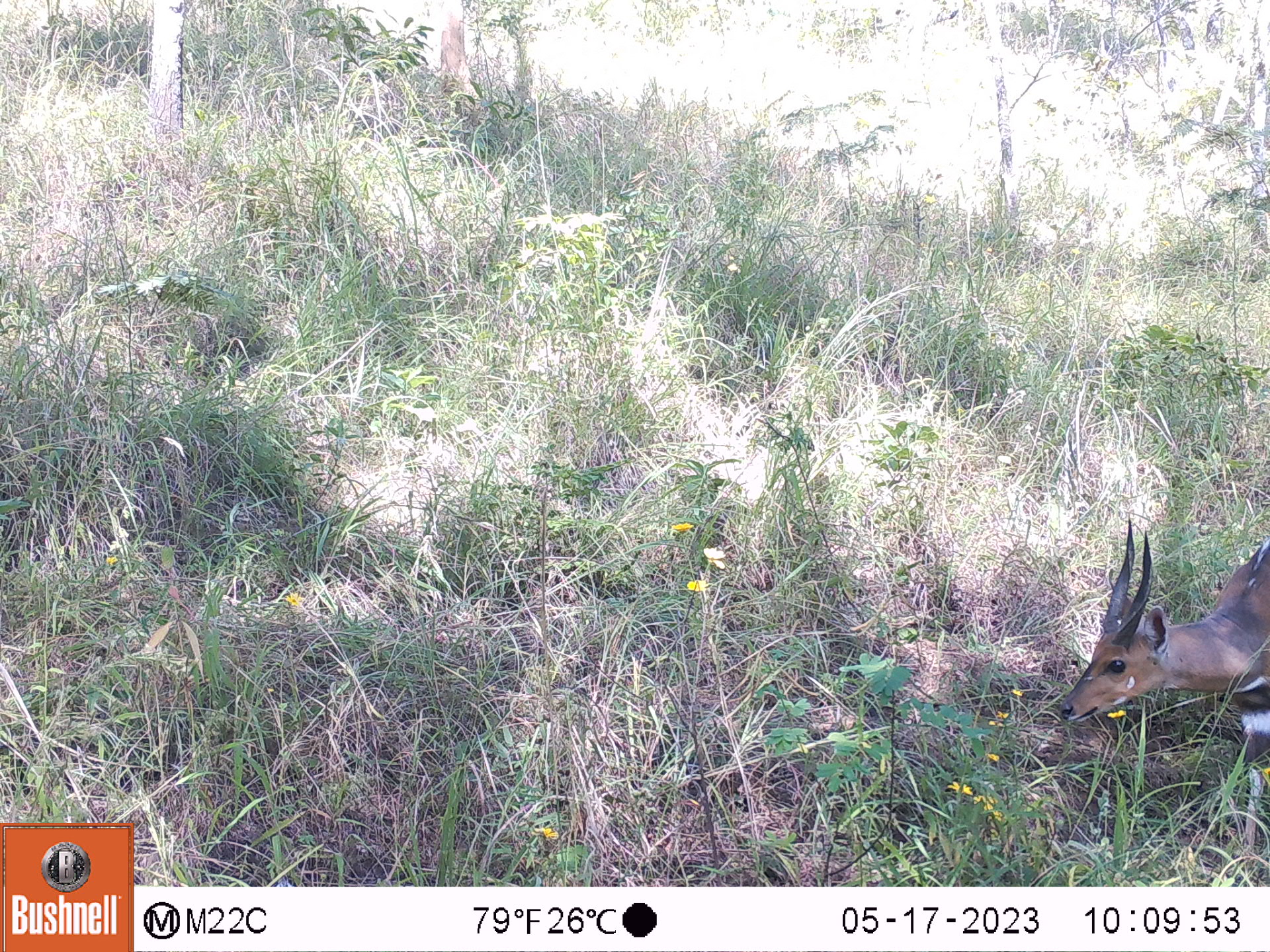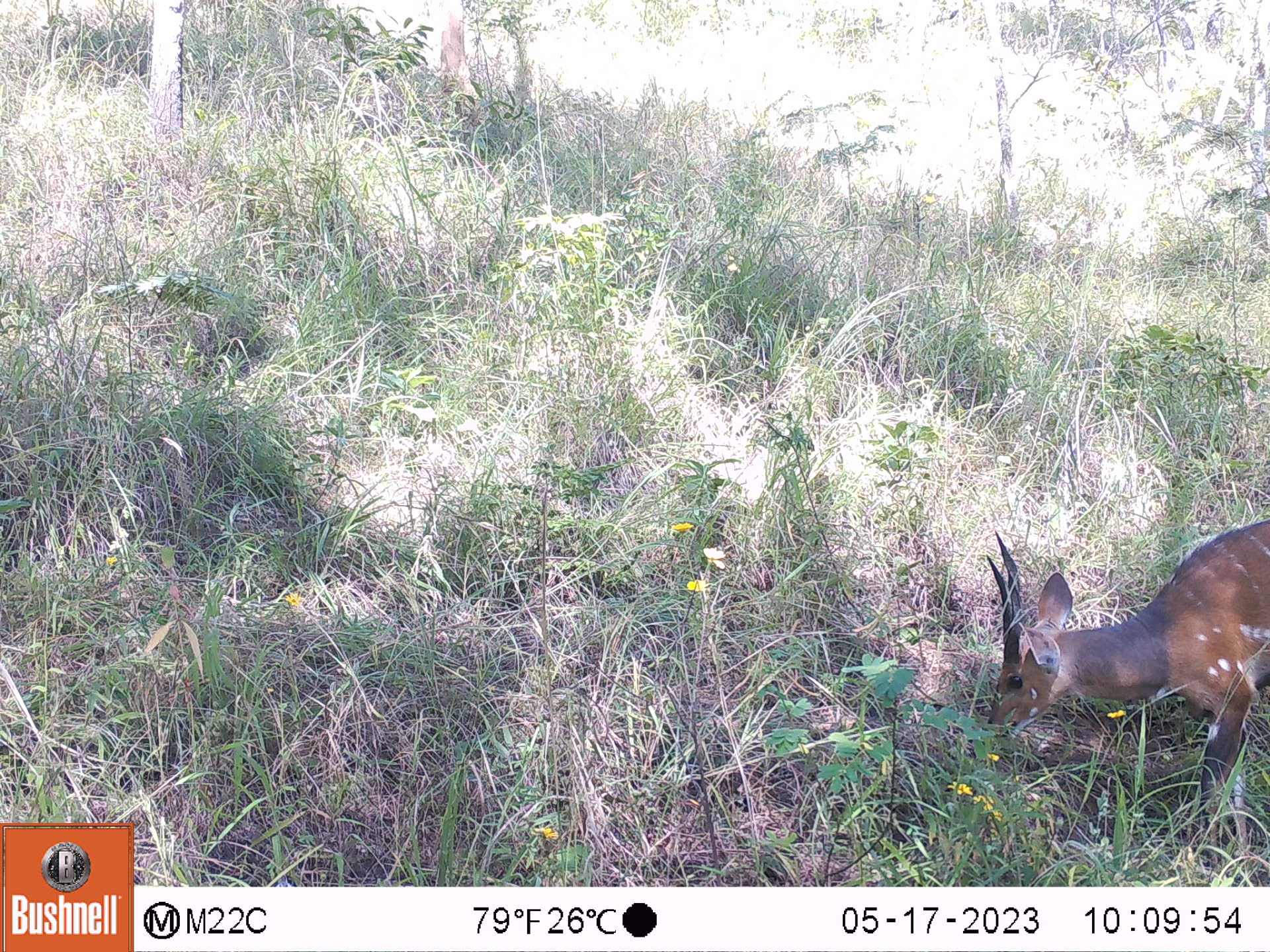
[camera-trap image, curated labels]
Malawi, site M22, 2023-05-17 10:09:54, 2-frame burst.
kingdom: Animalia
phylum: Chordata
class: Mammalia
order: Artiodactyla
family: Bovidae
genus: Tragelaphus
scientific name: Tragelaphus sylvaticus sylvaticus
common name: cape bushbuck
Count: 1.